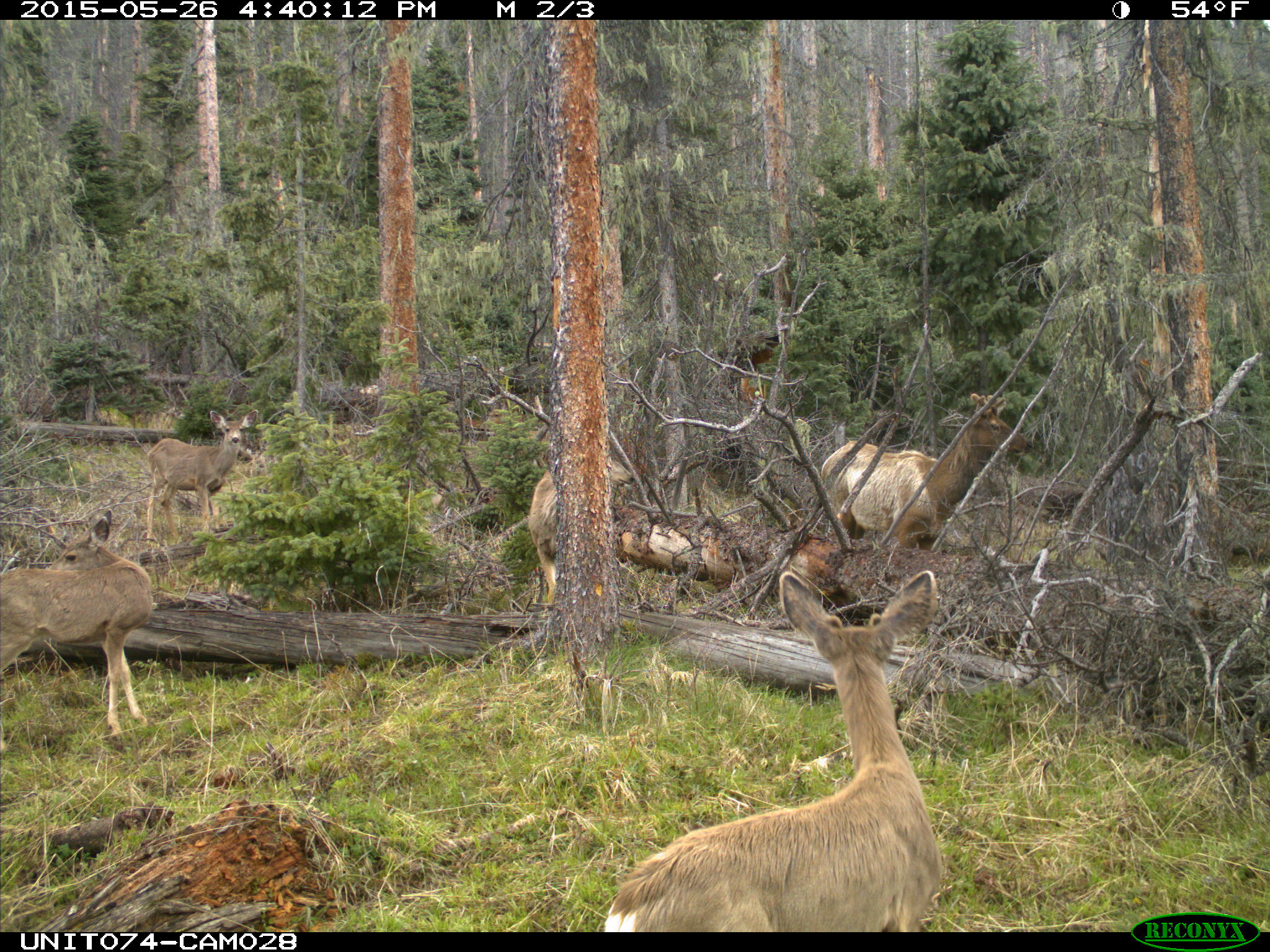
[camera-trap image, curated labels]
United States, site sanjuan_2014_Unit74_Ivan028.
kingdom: Animalia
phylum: Chordata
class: Mammalia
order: Artiodactyla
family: Cervidae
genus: Odocoileus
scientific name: Odocoileus hemionus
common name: mule deer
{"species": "Odocoileus hemionus (mule deer)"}